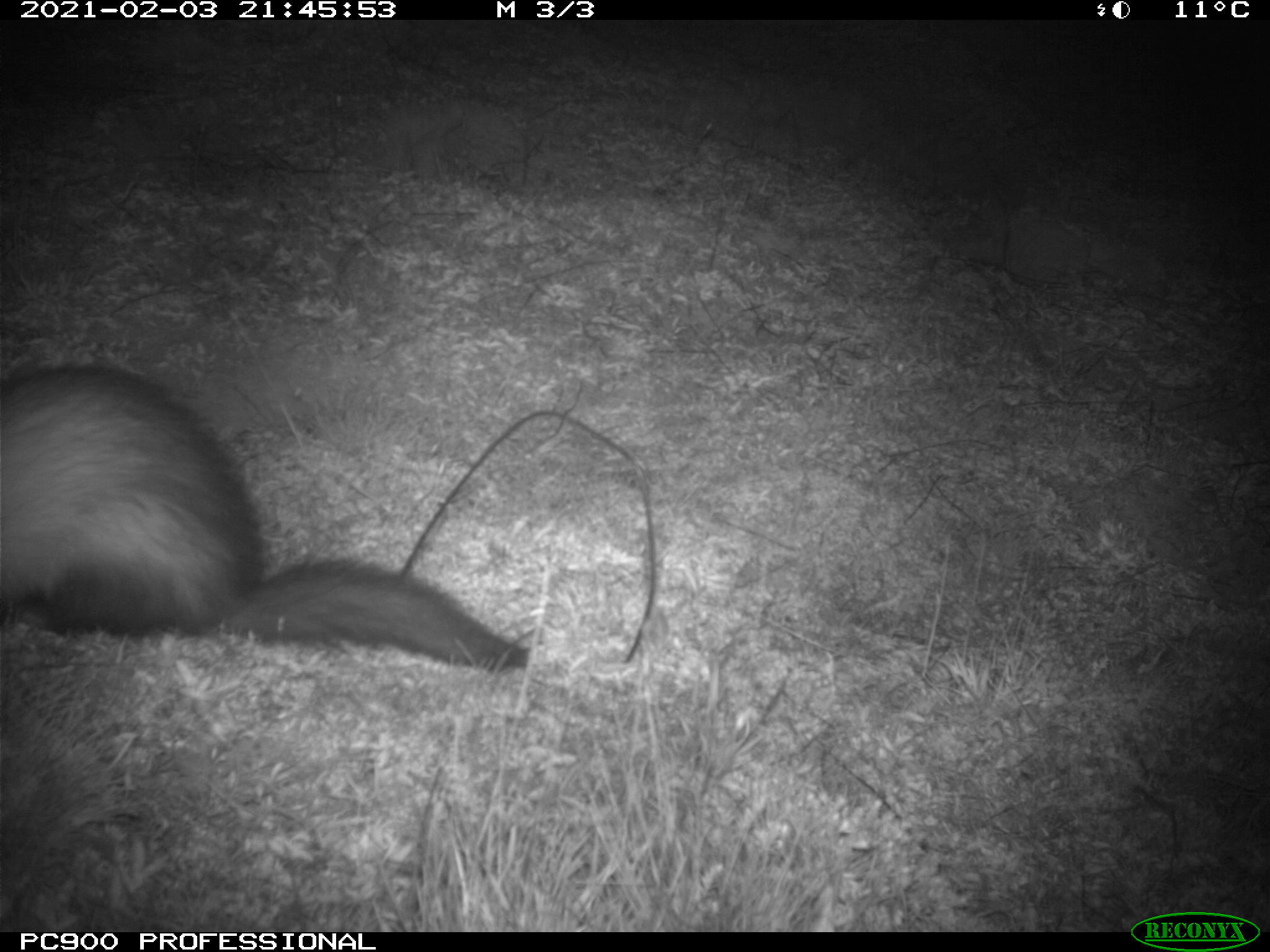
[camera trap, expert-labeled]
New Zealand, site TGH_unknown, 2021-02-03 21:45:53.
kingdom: Animalia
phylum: Chordata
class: Mammalia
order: Carnivora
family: Mustelidae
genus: Mustela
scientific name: Mustela furo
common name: ferret